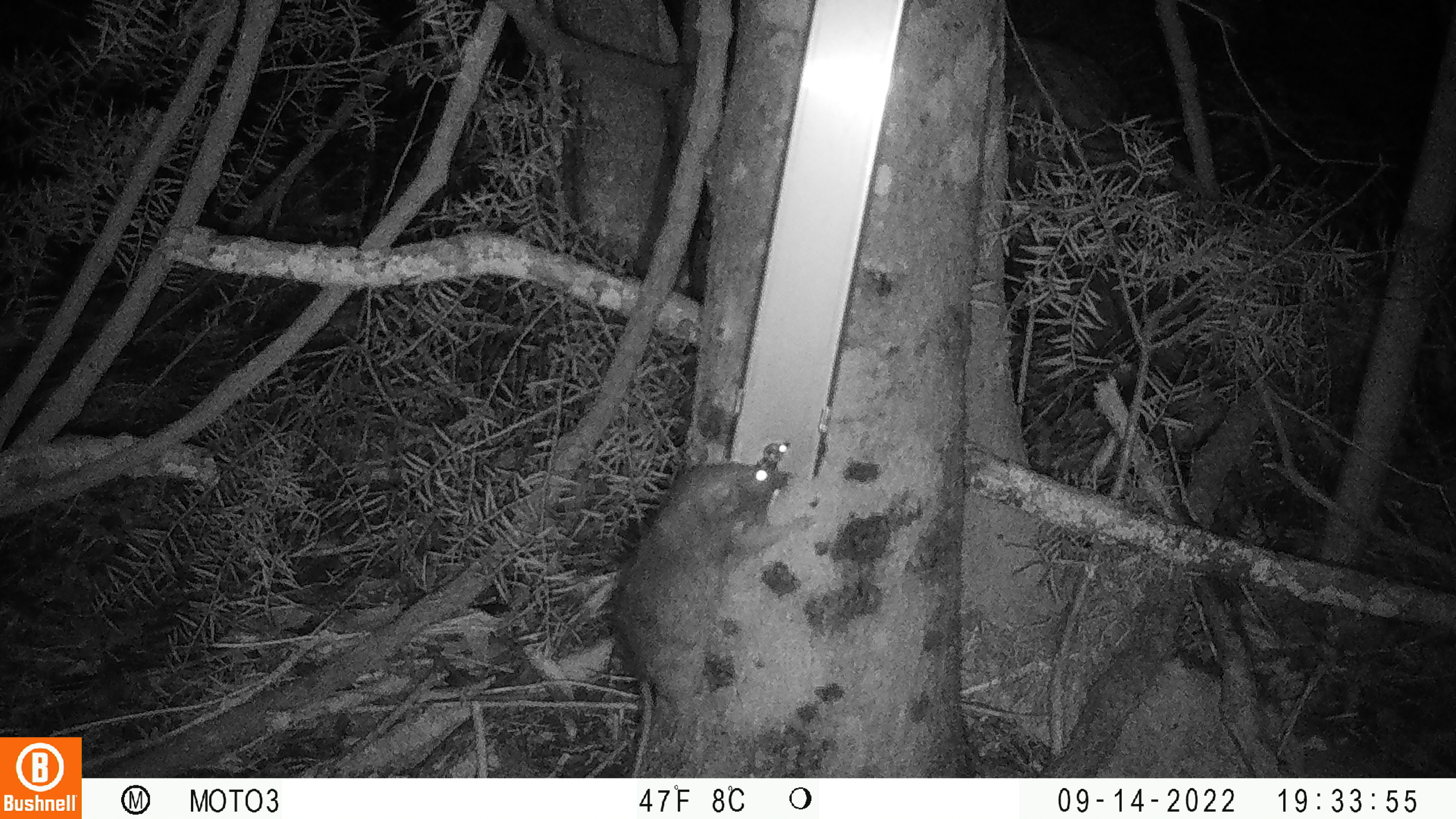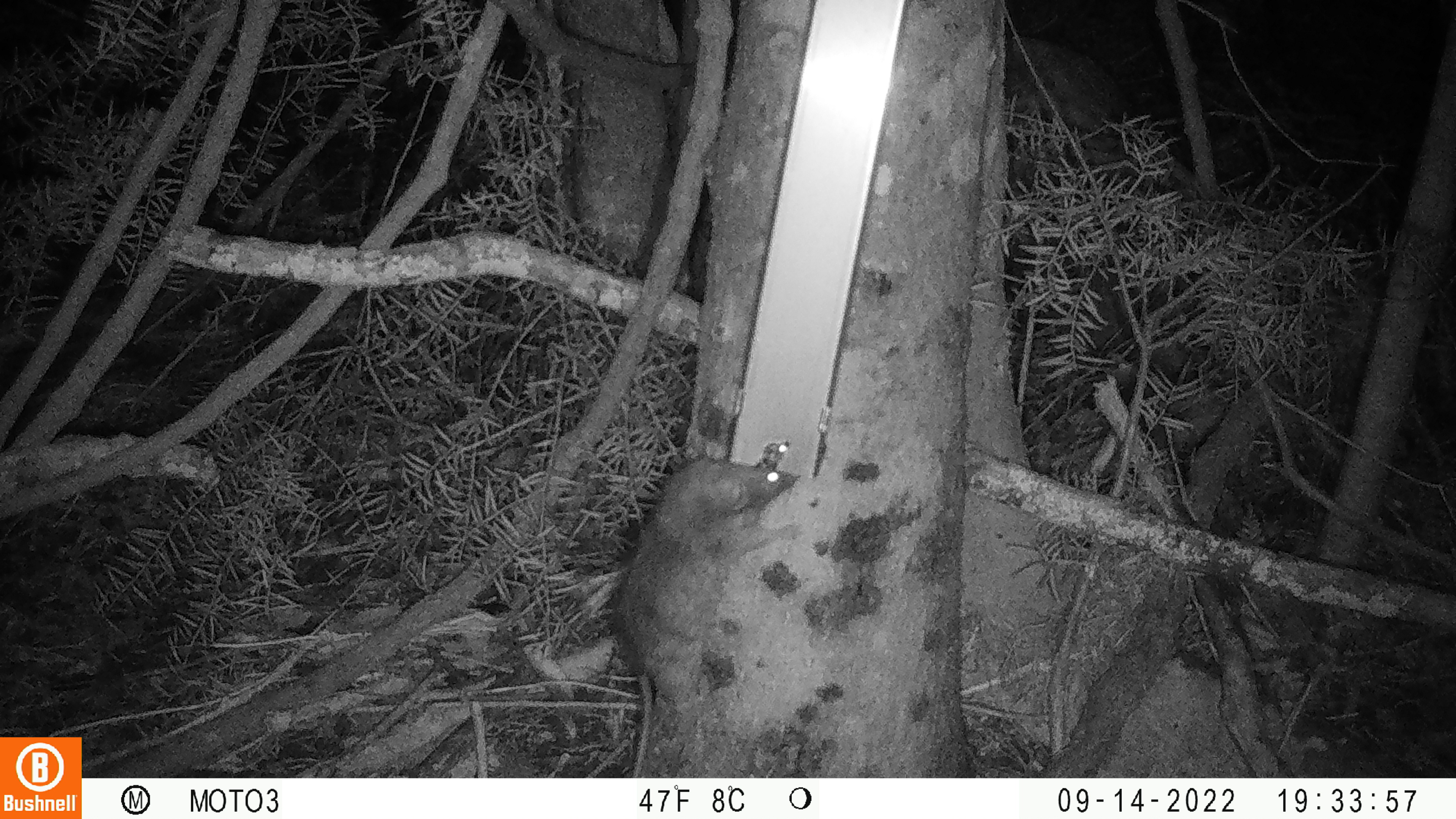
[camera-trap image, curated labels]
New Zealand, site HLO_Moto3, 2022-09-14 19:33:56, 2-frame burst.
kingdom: Animalia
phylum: Chordata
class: Mammalia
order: Rodentia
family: Muridae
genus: Rattus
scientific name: Rattus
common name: rat